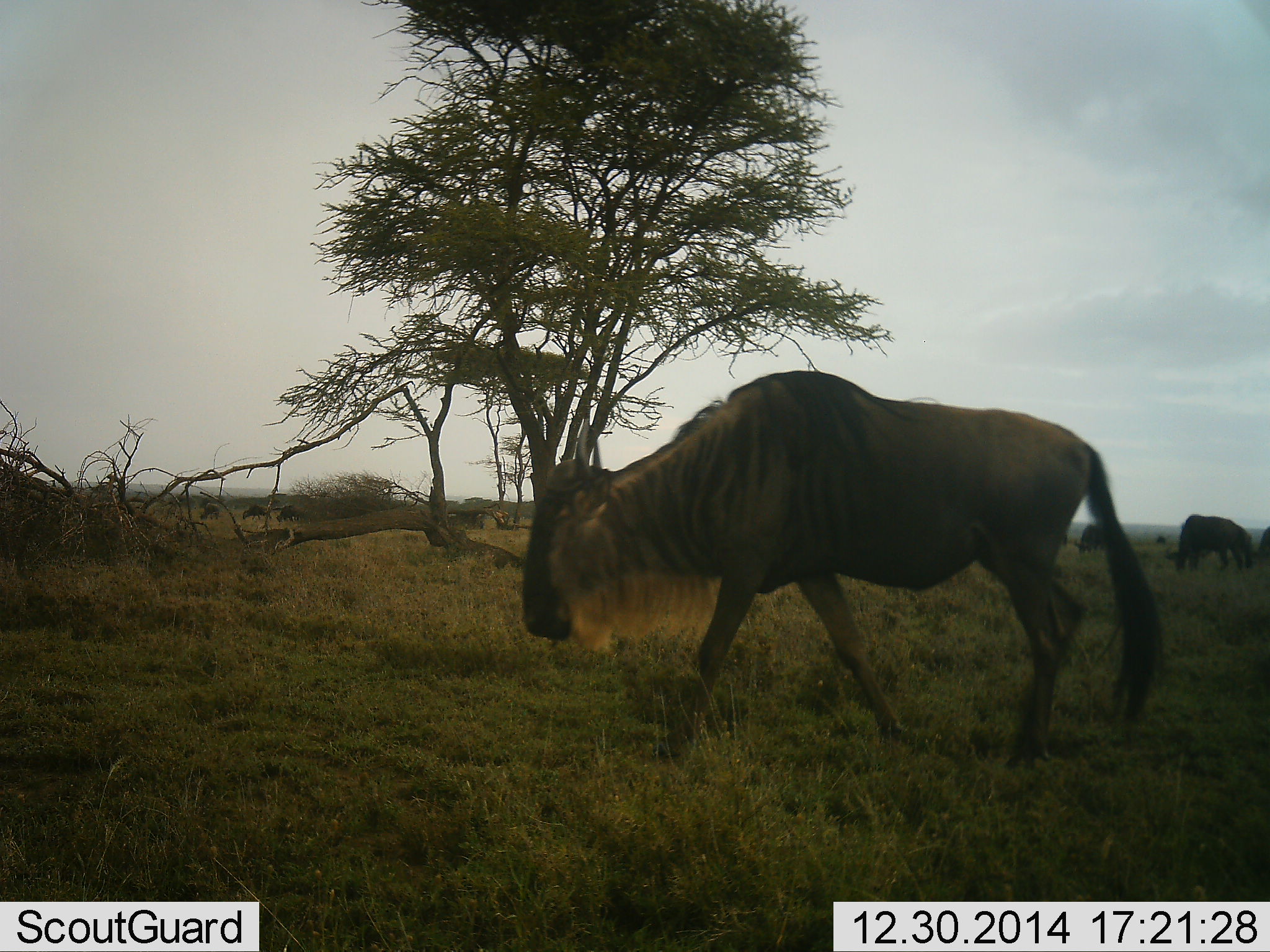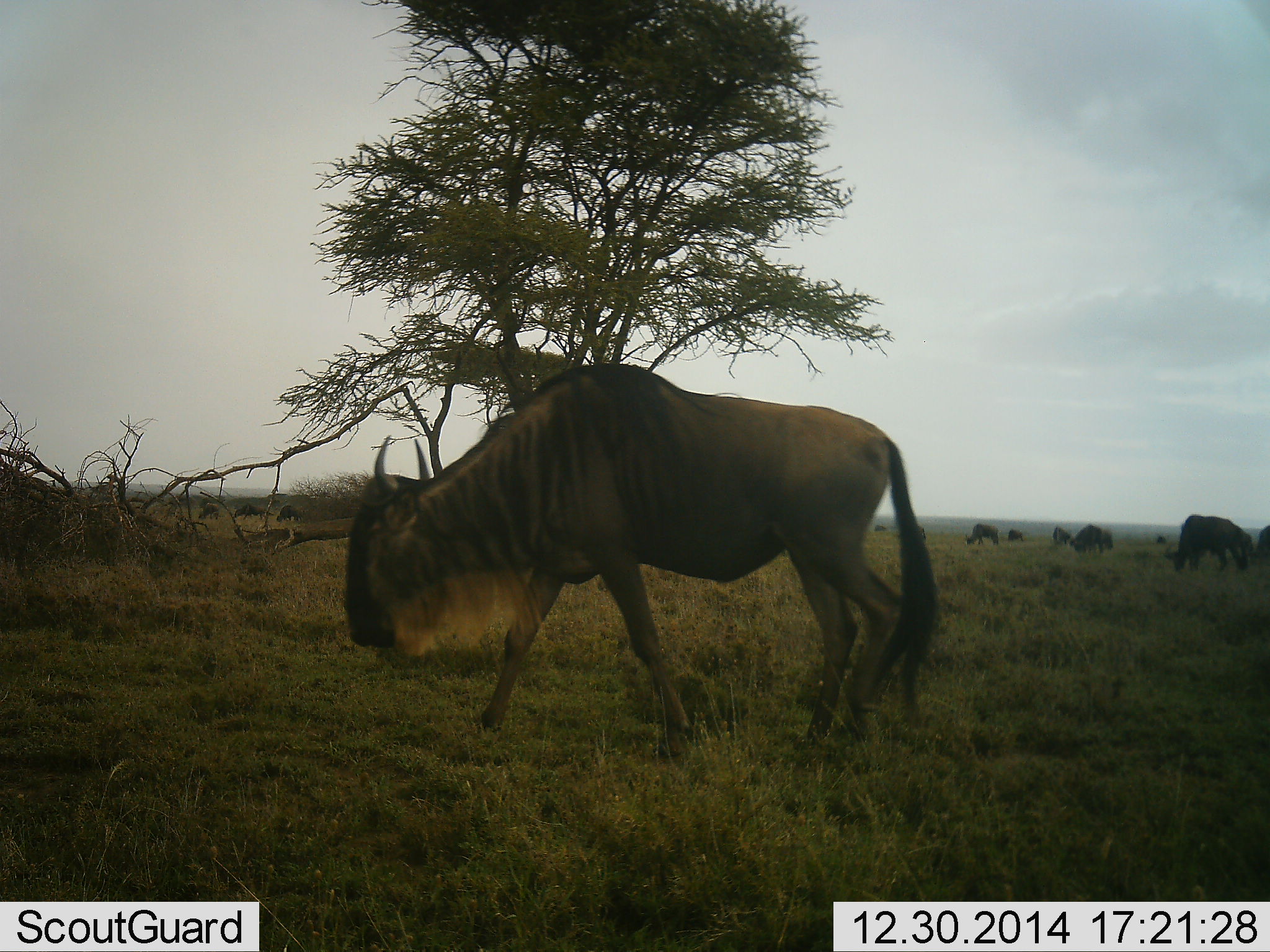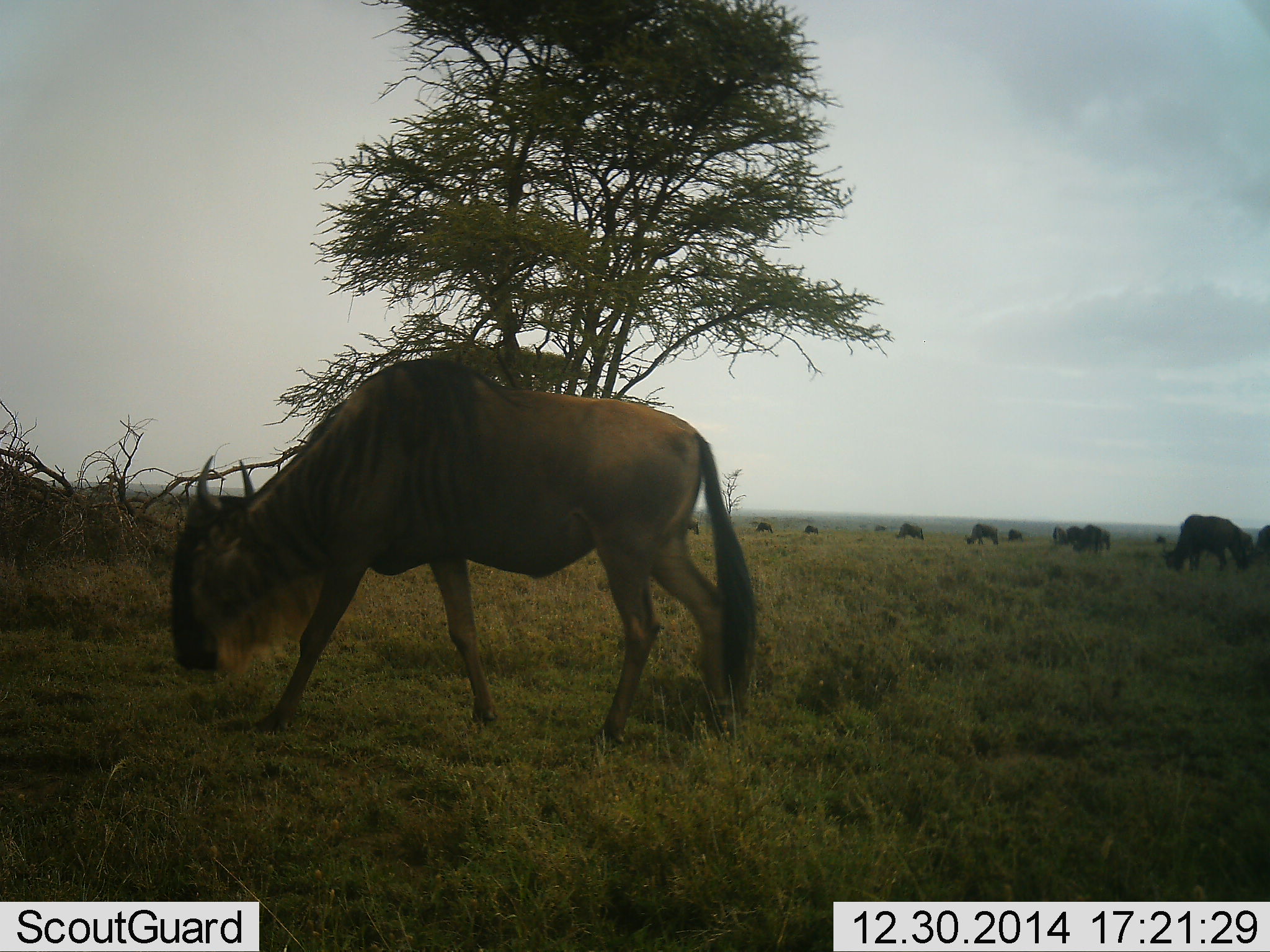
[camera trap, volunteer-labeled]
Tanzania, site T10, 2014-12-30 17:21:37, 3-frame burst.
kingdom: Animalia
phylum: Chordata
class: Mammalia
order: Artiodactyla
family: Bovidae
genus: Connochaetes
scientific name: Connochaetes taurinus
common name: blue wildebeest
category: wildebeest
Wildebeest (blue wildebeest) (Connochaetes taurinus), count 11-50. Behavior (volunteer vote fractions): standing 20%, resting 0%, moving 80%, interacting 0%. Young present (vote fraction): 0%. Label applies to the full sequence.